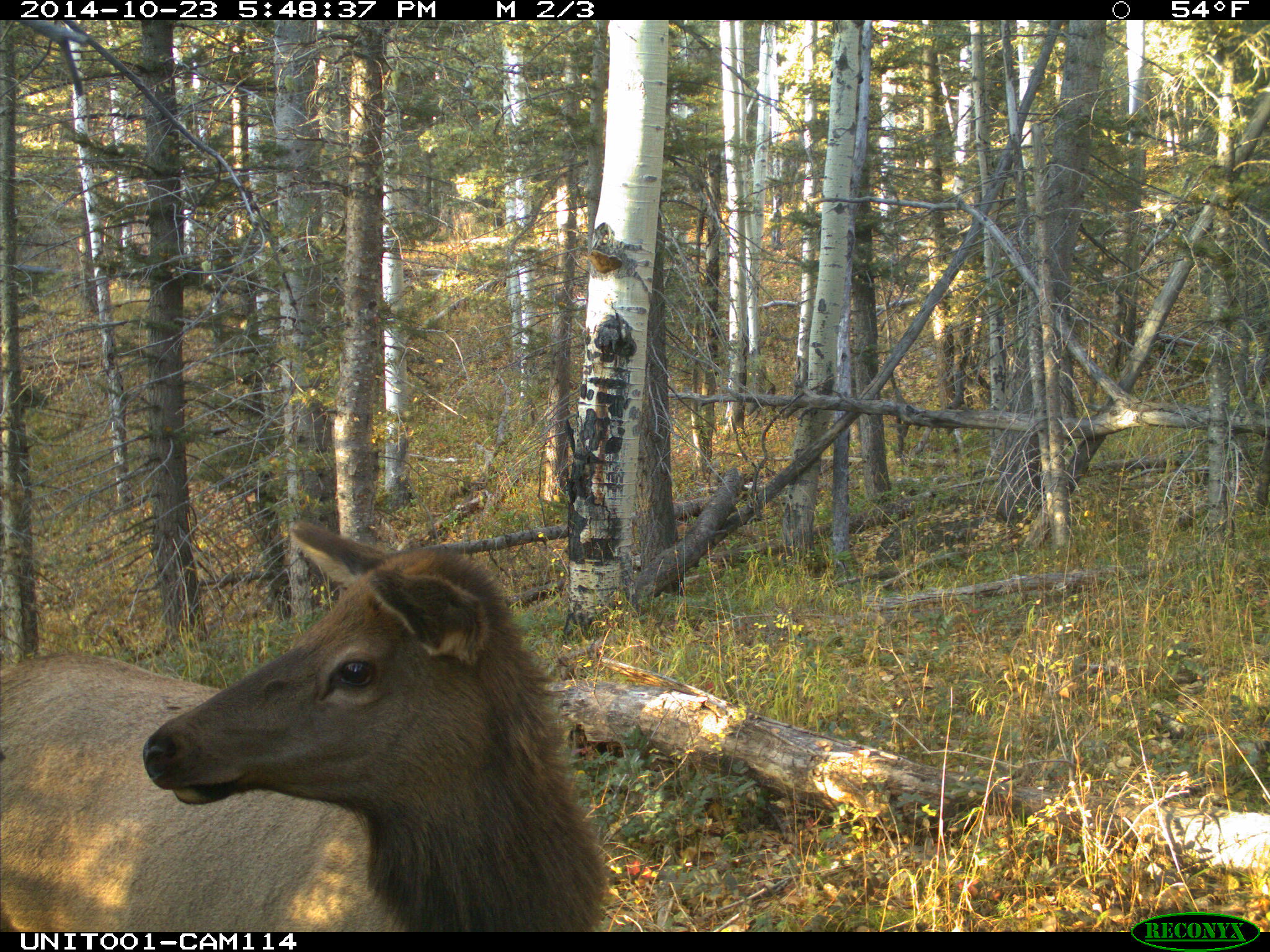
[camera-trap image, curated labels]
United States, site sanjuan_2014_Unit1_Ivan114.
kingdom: Animalia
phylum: Chordata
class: Mammalia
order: Artiodactyla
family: Cervidae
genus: Cervus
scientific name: Cervus elaphus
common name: red deer